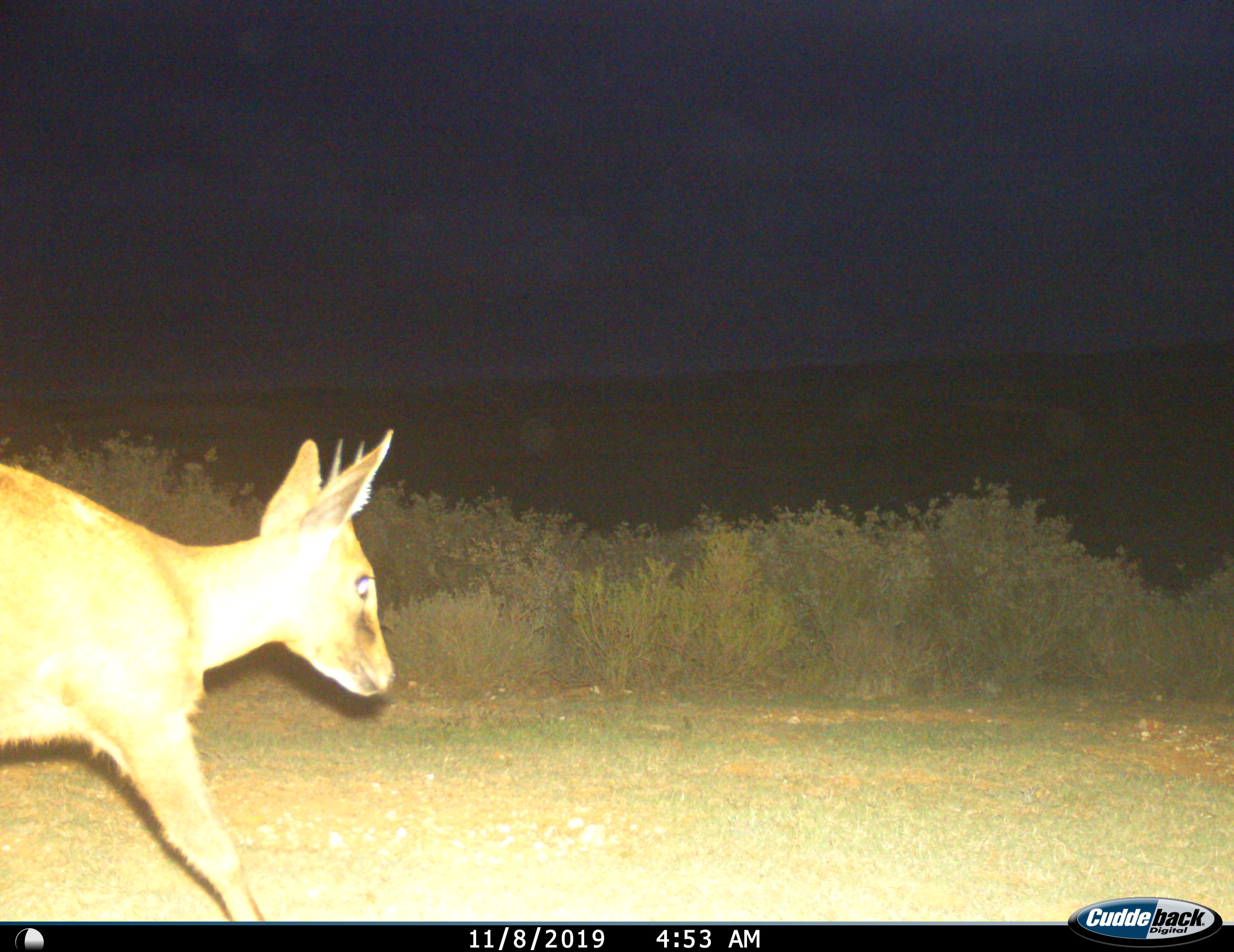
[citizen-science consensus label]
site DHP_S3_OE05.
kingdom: Animalia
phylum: Chordata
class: Mammalia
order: Artiodactyla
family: Bovidae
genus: Sylvicapra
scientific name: Sylvicapra grimmia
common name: common duiker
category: duikercommongrey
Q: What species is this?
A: Duikercommongrey (common duiker) (Sylvicapra grimmia).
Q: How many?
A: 1.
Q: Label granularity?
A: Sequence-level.